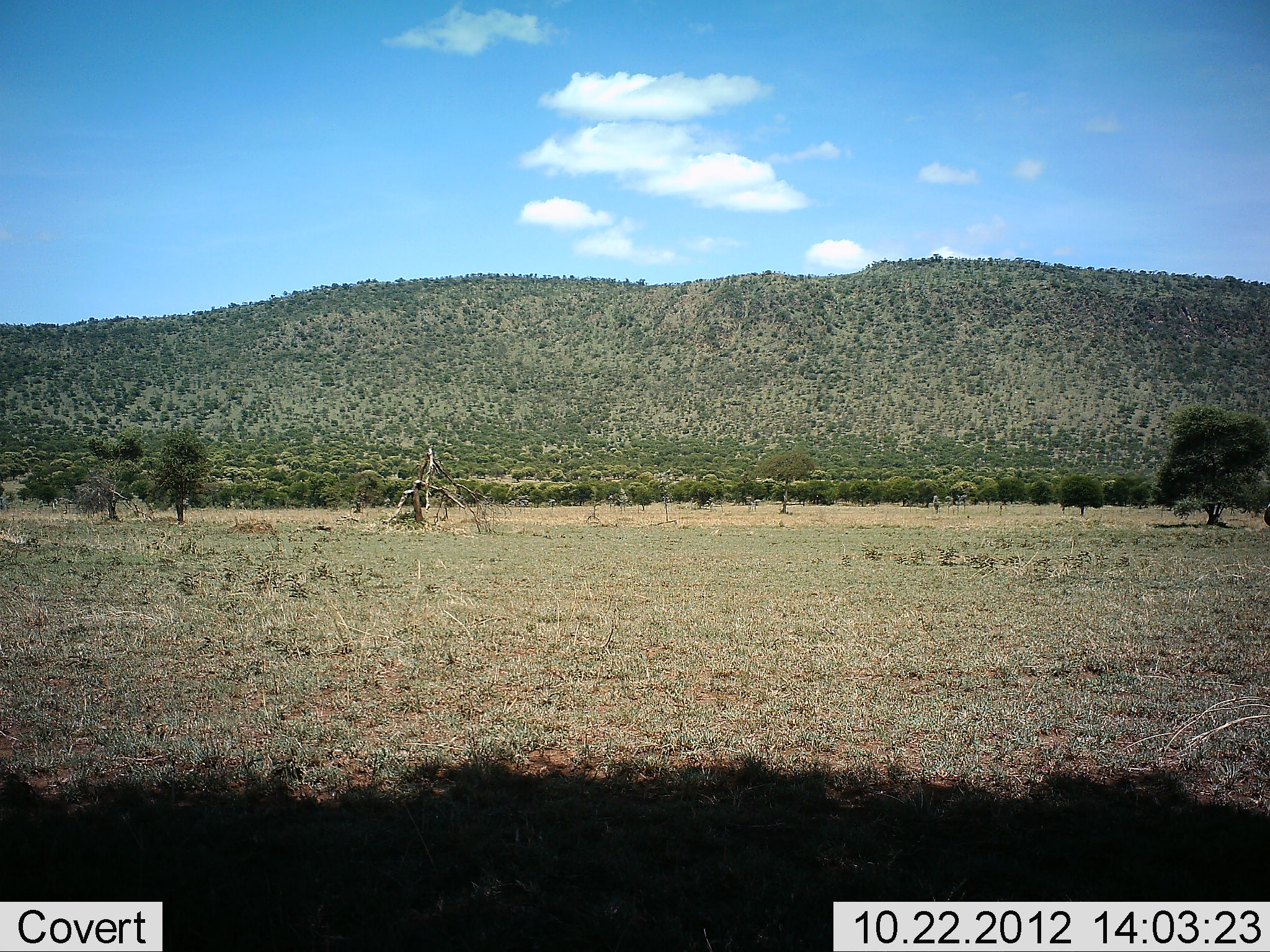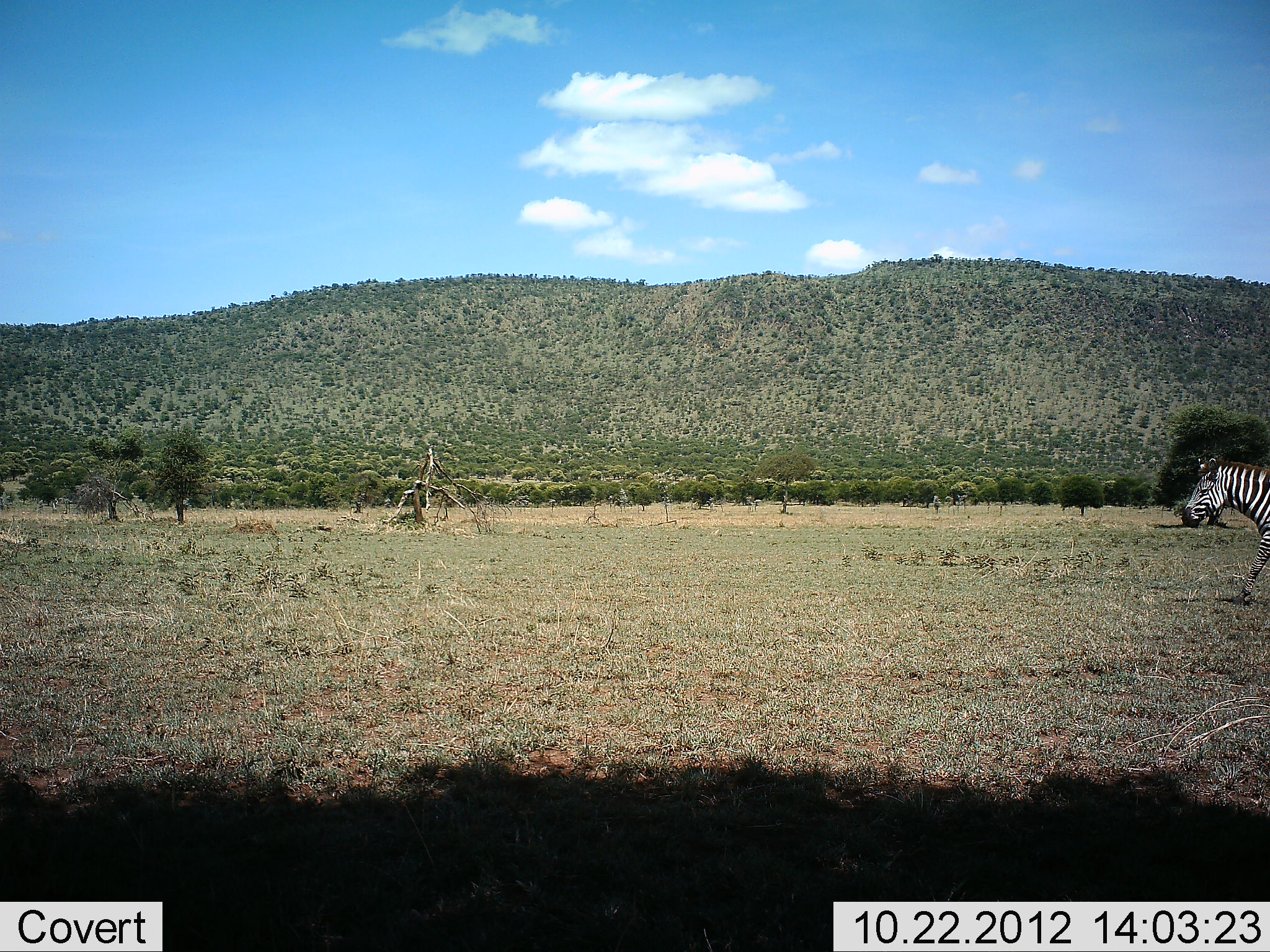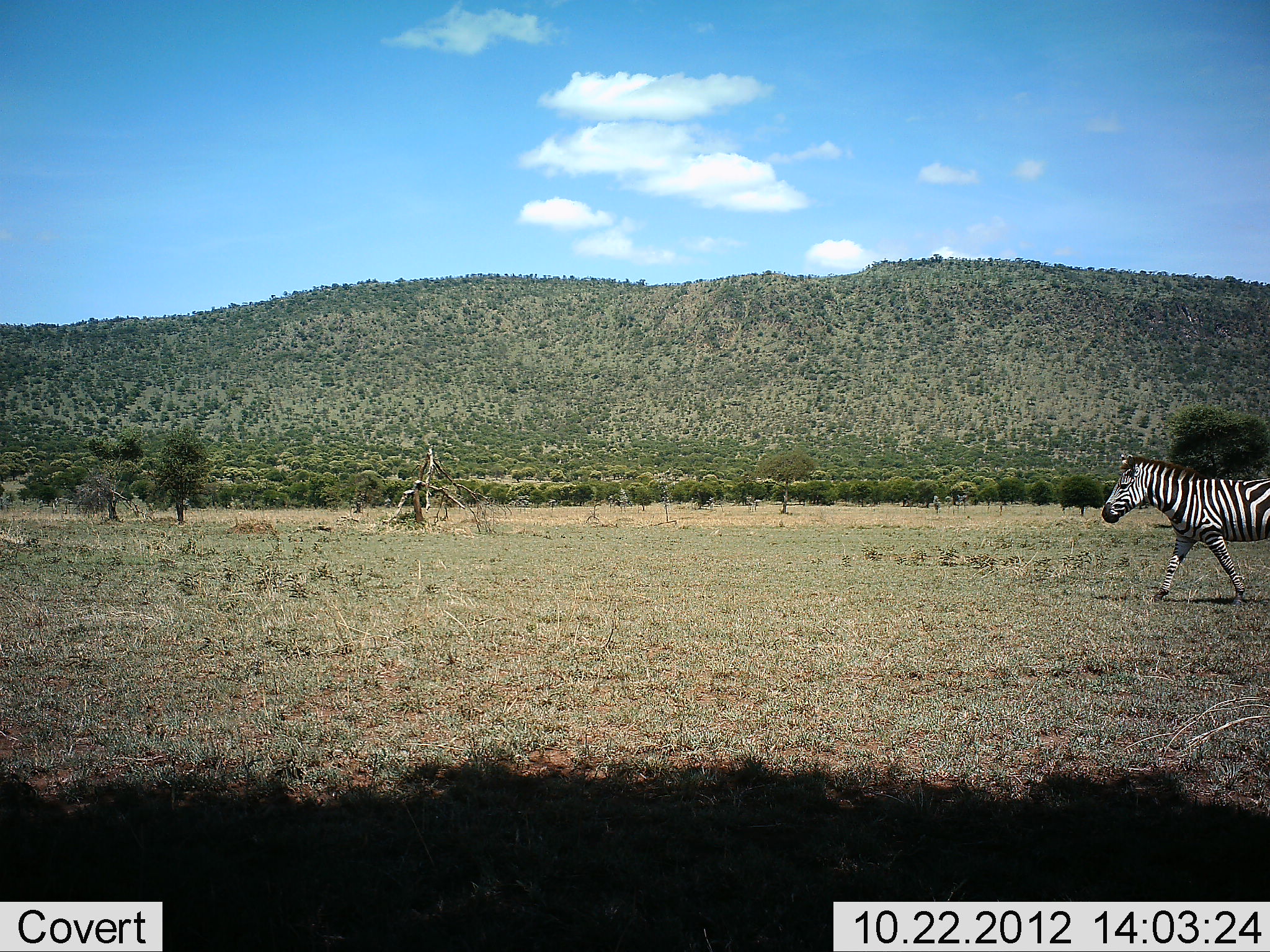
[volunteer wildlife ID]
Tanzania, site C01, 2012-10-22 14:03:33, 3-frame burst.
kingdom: Animalia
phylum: Chordata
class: Mammalia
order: Perissodactyla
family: Equidae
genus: Equus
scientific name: Equus quagga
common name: plains zebra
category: zebra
Zebra (plains zebra) (Equus quagga), count 1. Behavior (volunteer vote fractions): standing 10%, resting 0%, moving 100%, interacting 0%. Young present (vote fraction): 0%. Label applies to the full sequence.